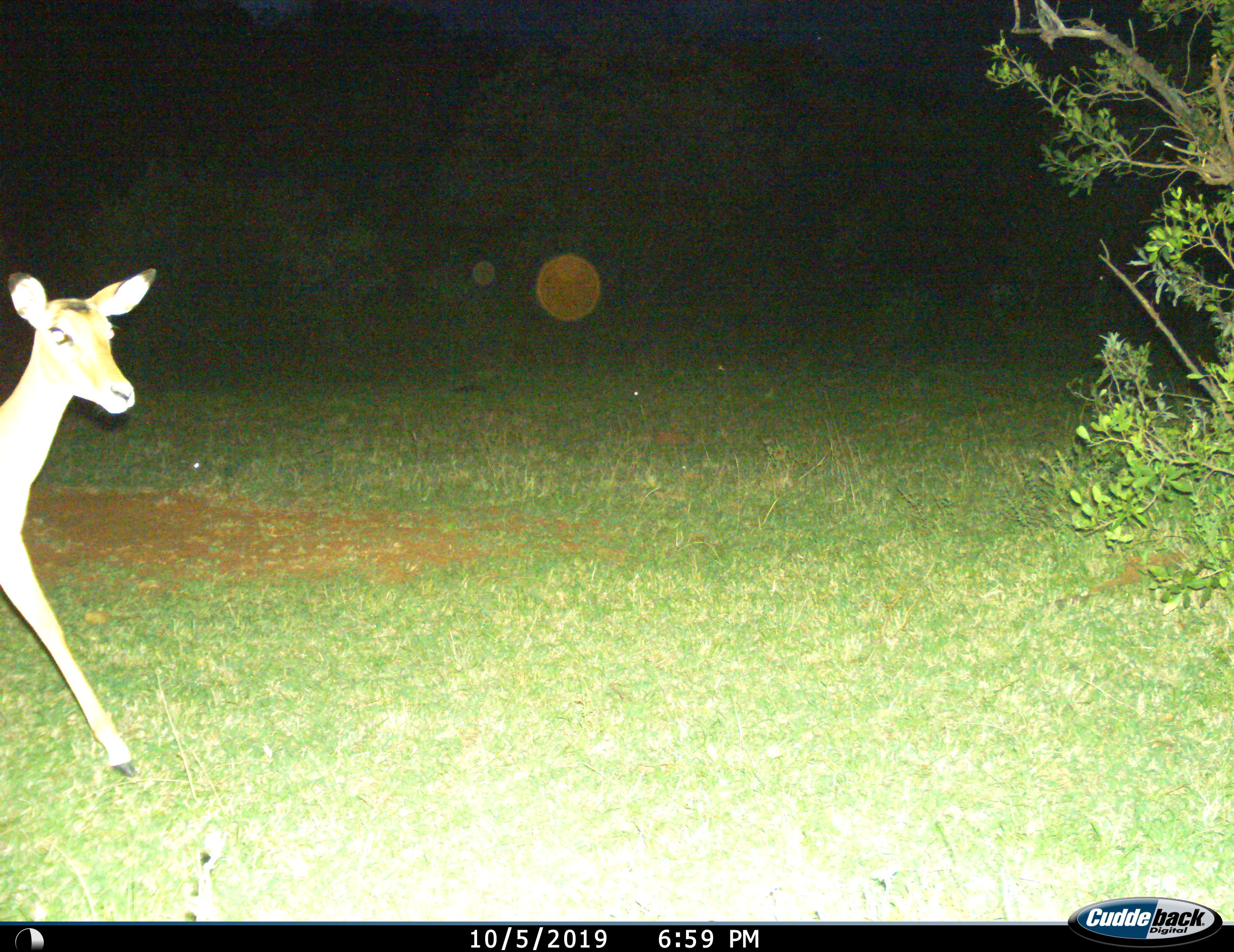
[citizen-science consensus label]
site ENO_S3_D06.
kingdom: Animalia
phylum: Chordata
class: Mammalia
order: Artiodactyla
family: Bovidae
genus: Aepyceros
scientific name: Aepyceros melampus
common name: impala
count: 1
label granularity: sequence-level